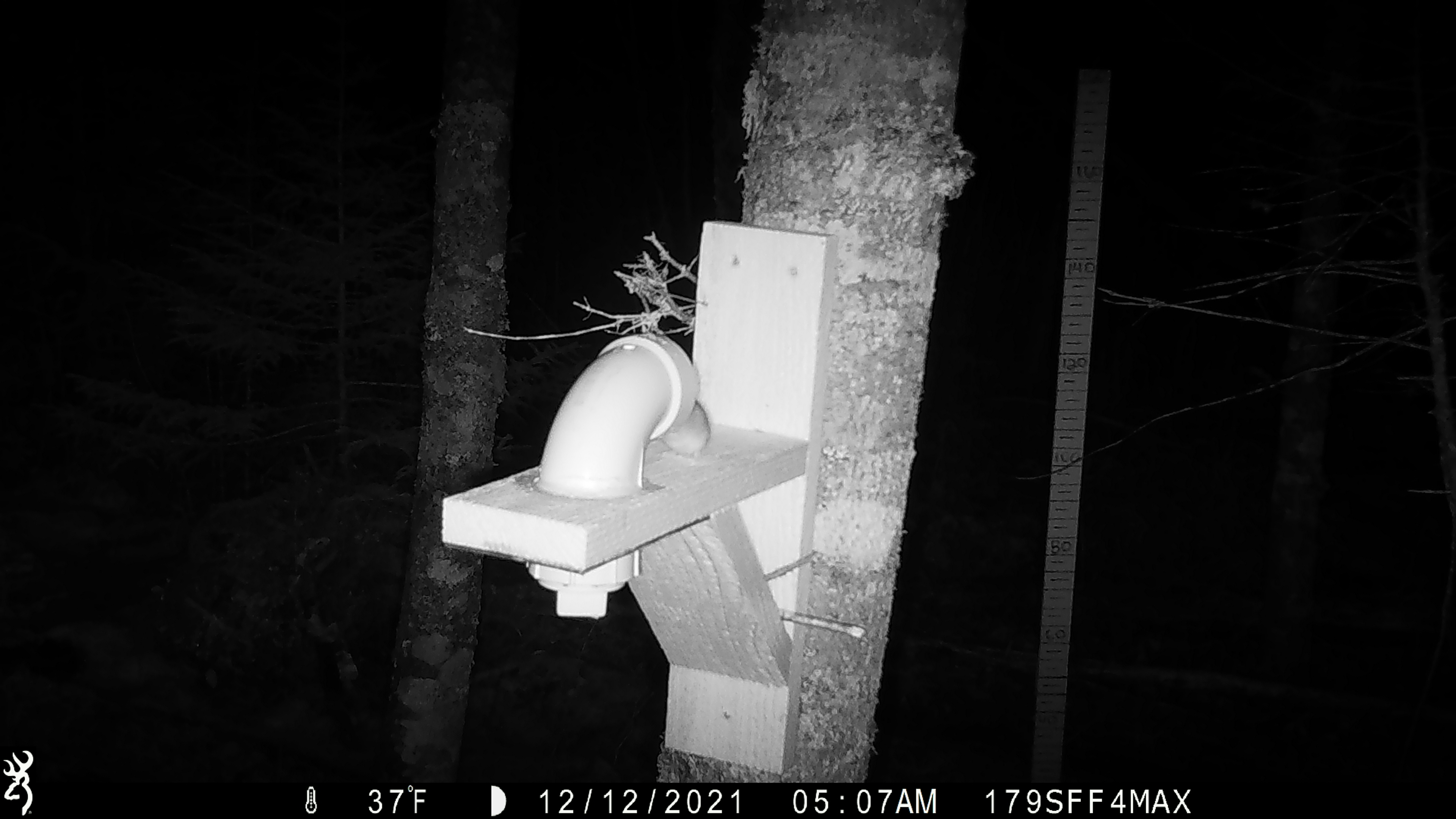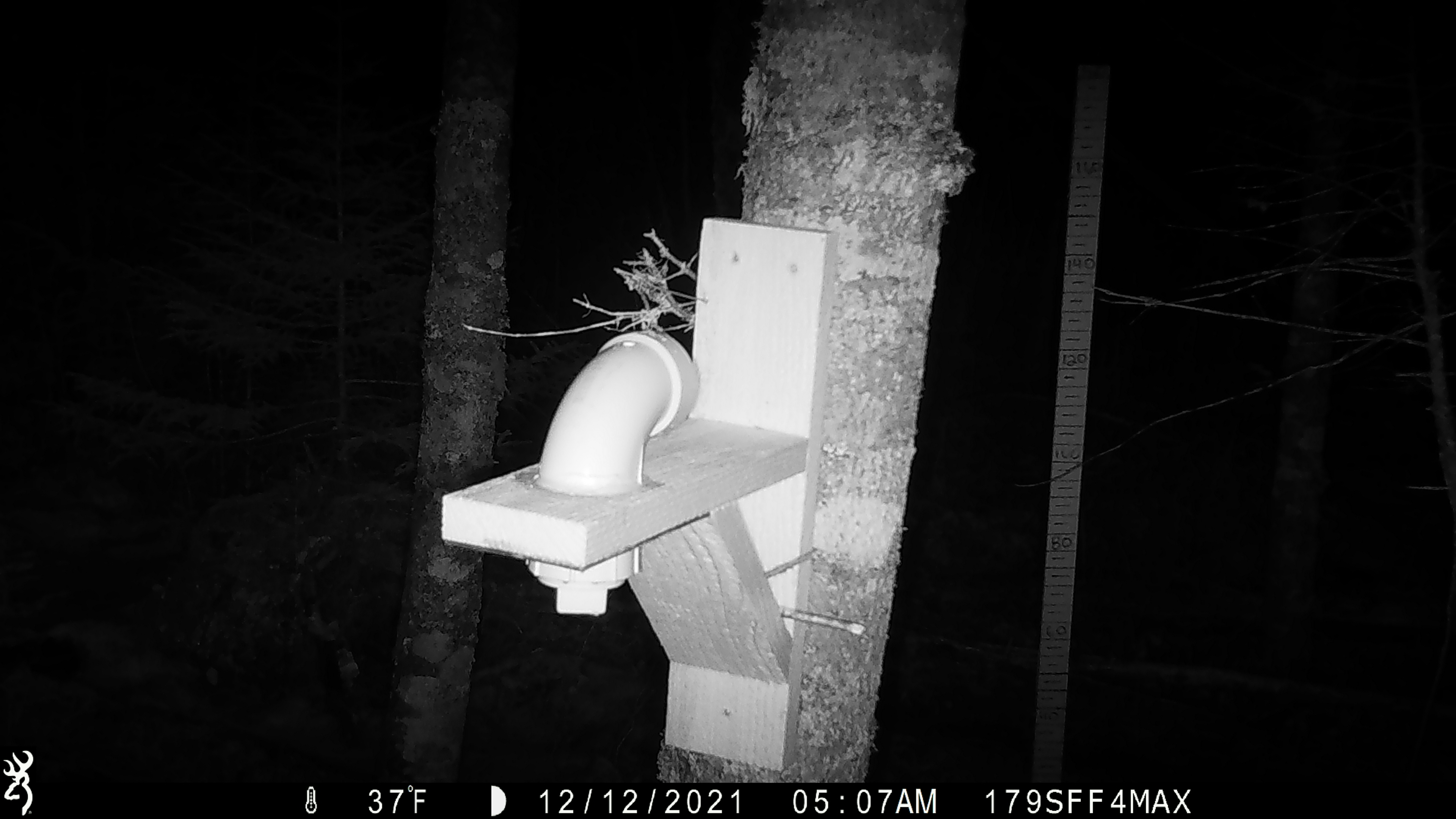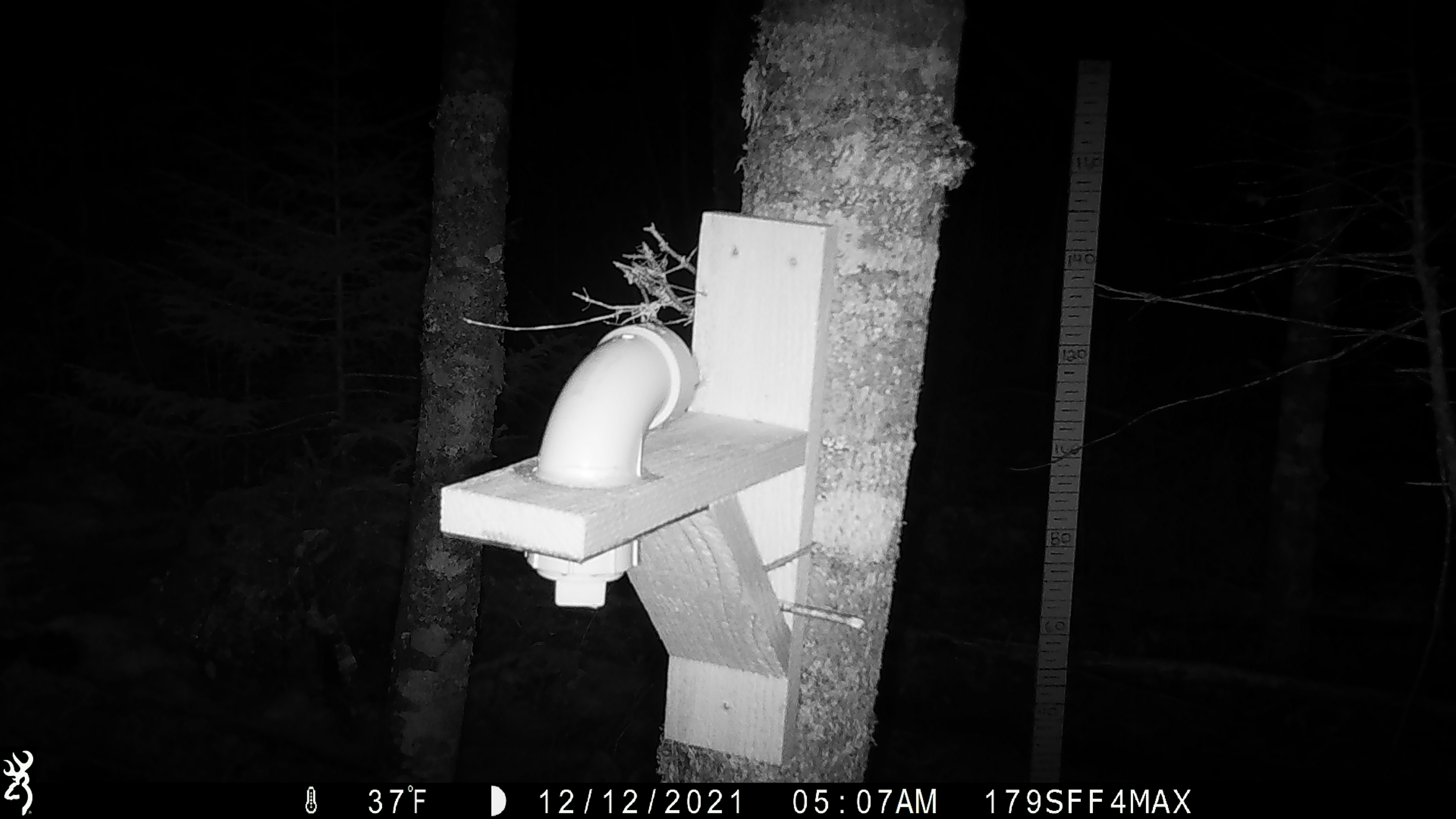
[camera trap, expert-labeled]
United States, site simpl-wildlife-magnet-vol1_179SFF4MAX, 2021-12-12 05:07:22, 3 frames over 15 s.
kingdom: Animalia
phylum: Chordata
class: Mammalia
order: Rodentia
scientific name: Rodentia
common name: mouse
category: mouse sp.